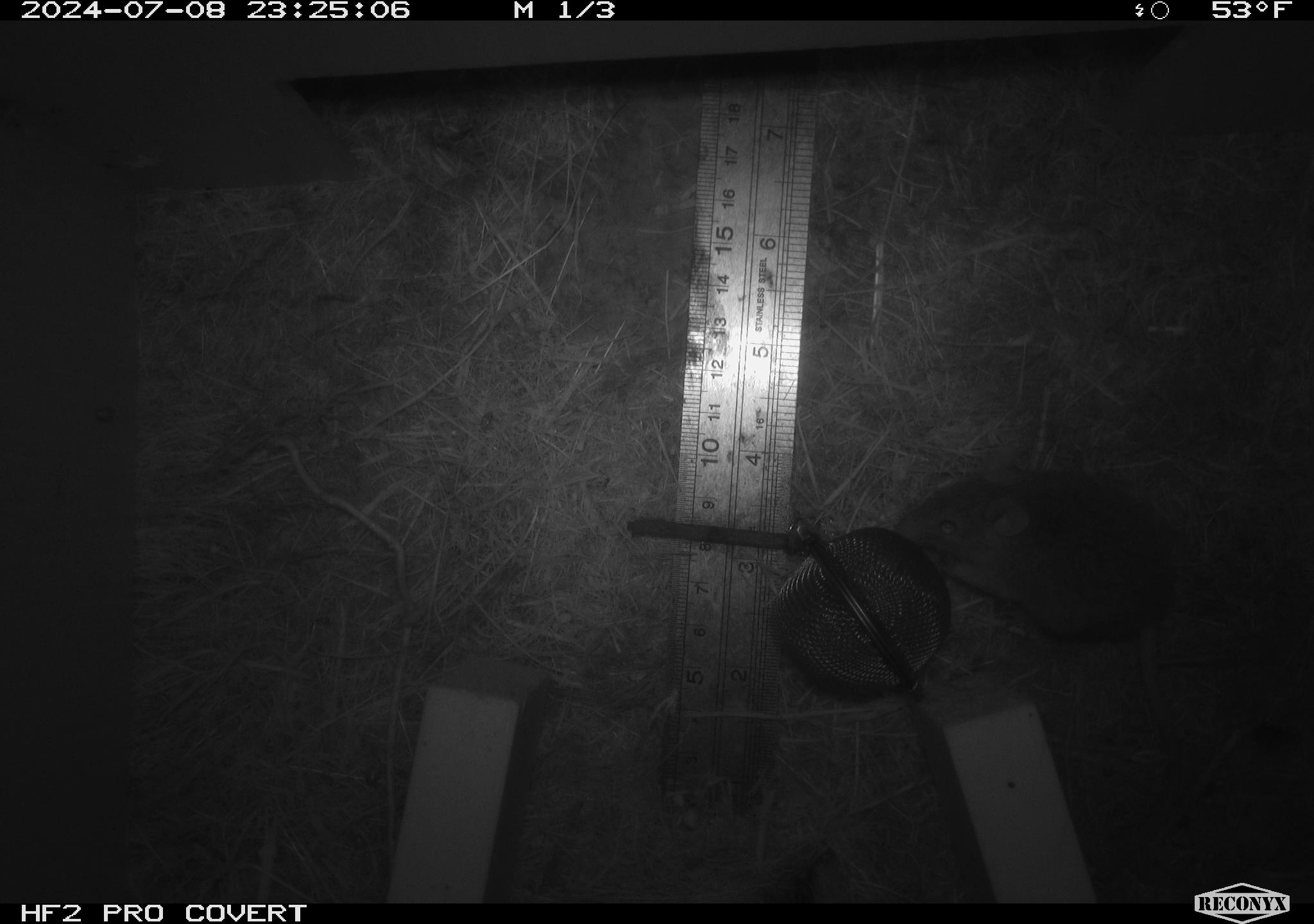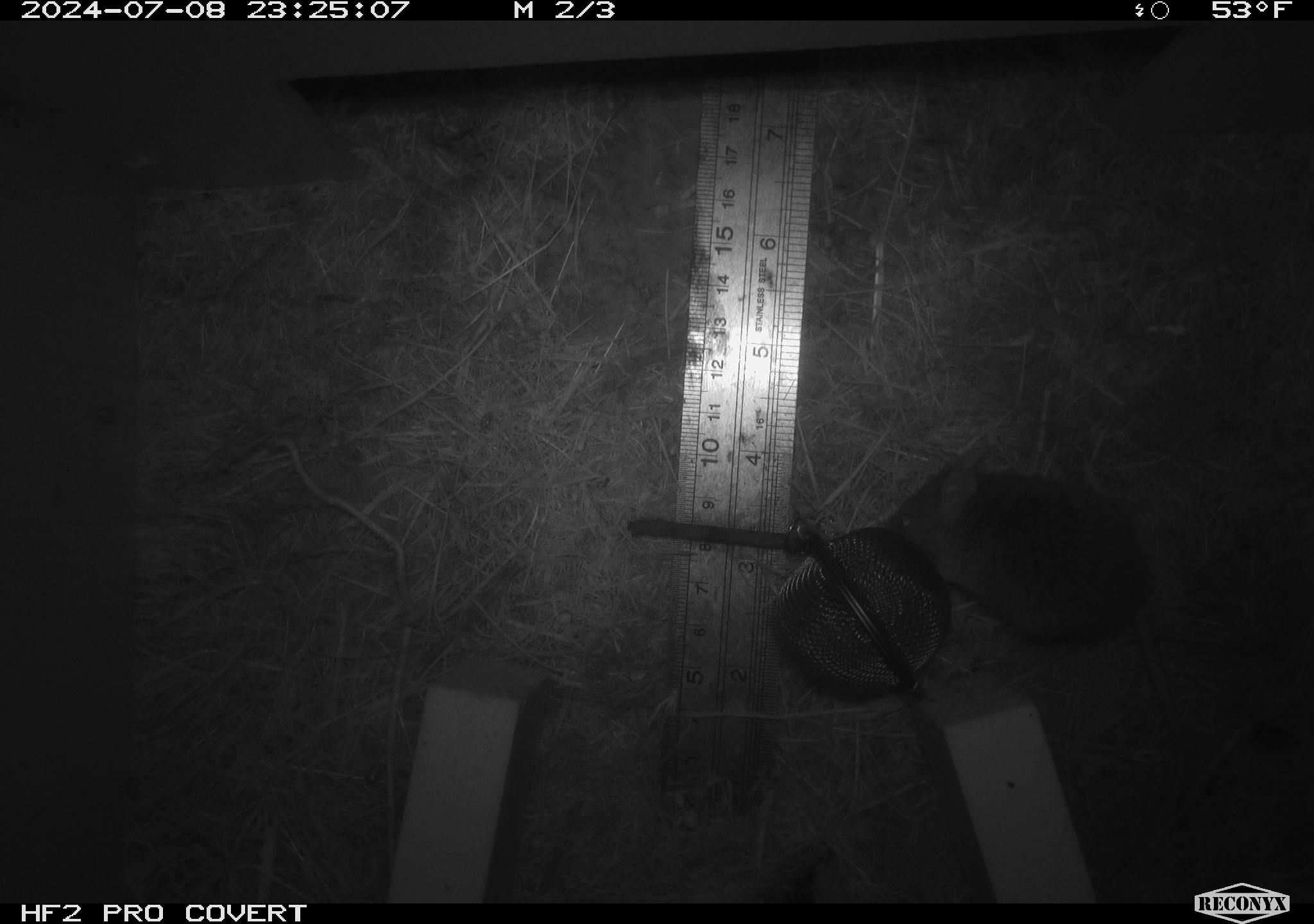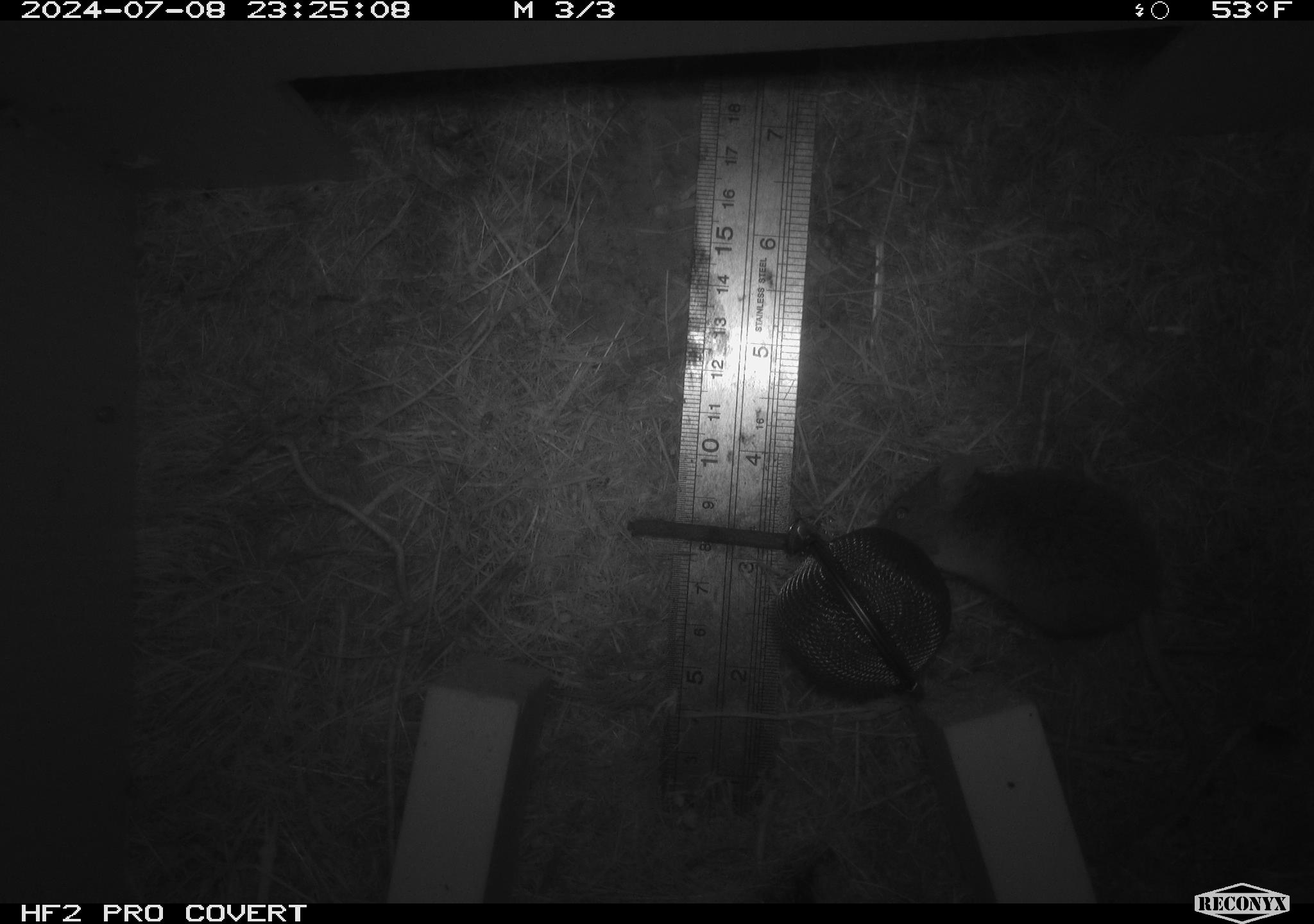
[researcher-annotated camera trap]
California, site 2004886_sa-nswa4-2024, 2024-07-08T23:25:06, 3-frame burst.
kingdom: Animalia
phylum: Arthropoda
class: Malacostraca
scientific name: Malacostraca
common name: amphipods, crabs, isopods, krill, lobsters and shrimps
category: malacostracan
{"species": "malacostracan (amphipods, crabs, isopods, krill, lobsters and shrimps) (Malacostraca)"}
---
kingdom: Animalia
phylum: Chordata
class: Mammalia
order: Rodentia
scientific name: Rodentia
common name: mouse species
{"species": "mouse species (Rodentia)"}